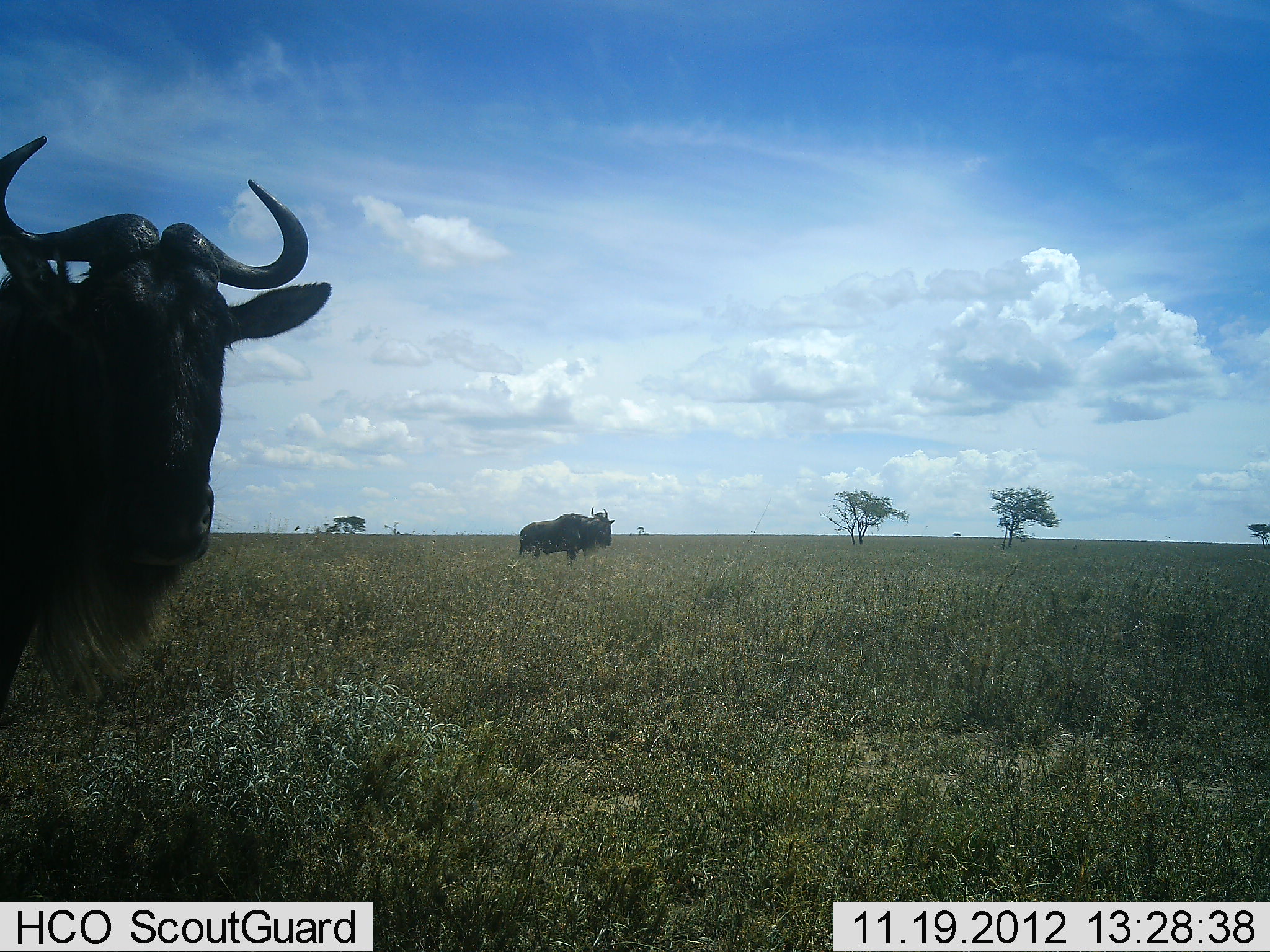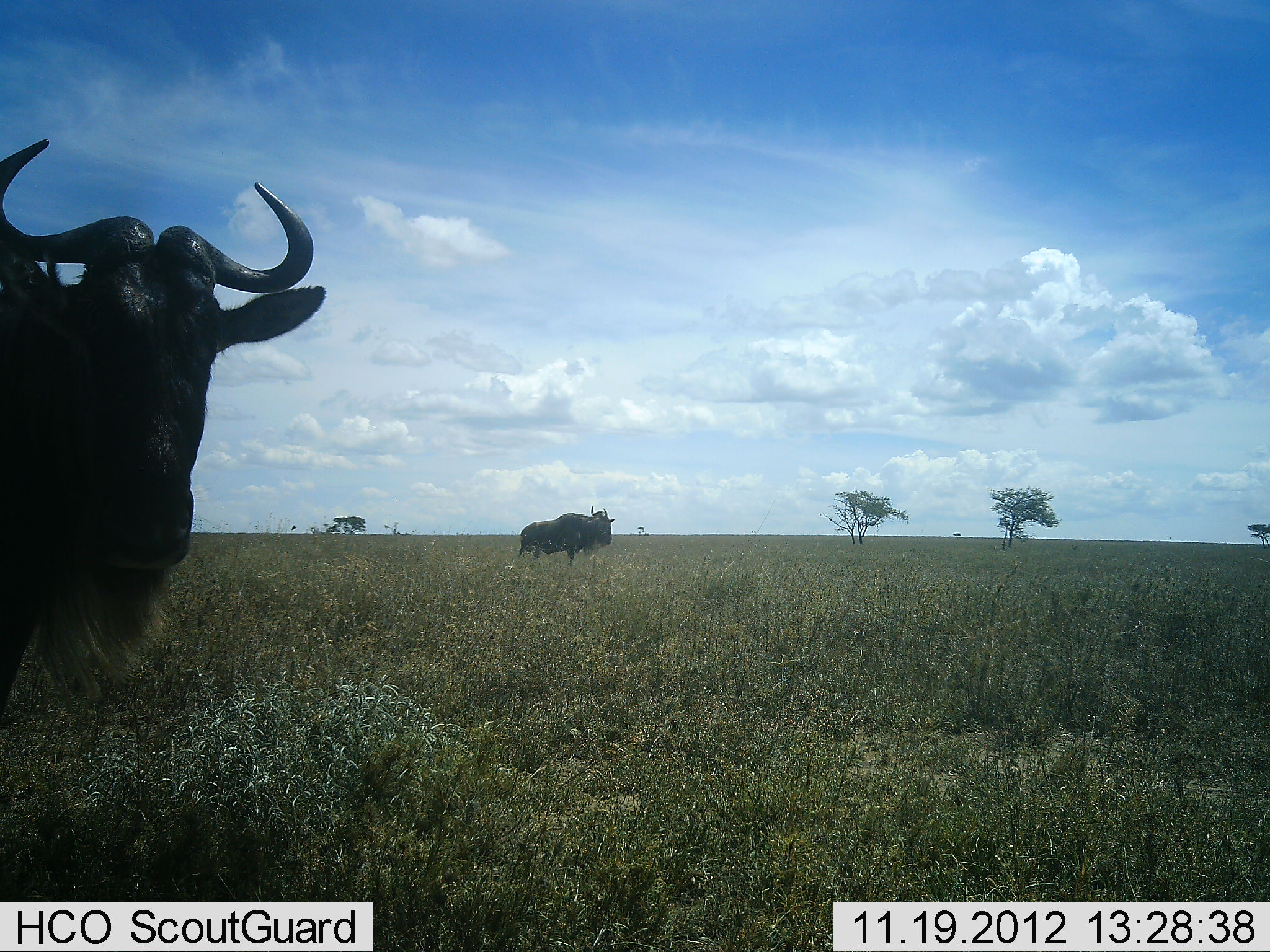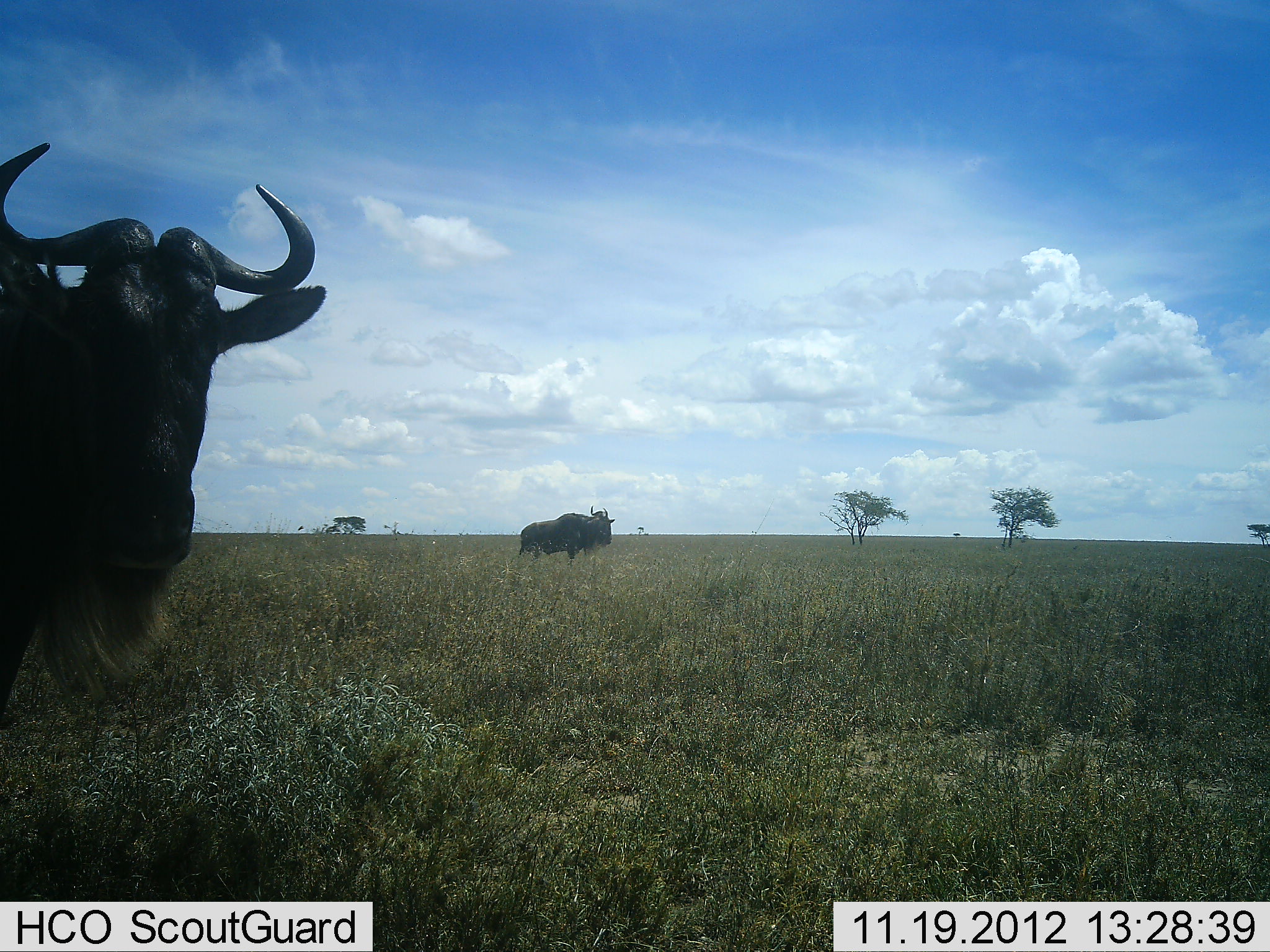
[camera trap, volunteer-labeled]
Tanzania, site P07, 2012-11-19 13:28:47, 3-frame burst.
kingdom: Animalia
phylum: Chordata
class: Mammalia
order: Artiodactyla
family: Bovidae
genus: Connochaetes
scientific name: Connochaetes taurinus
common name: blue wildebeest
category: wildebeest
Wildebeest (blue wildebeest) (Connochaetes taurinus), count 2. Behavior (volunteer vote fractions): standing 80%, resting 0%, moving 20%, interacting 0%. Young present (vote fraction): 0%. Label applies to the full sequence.